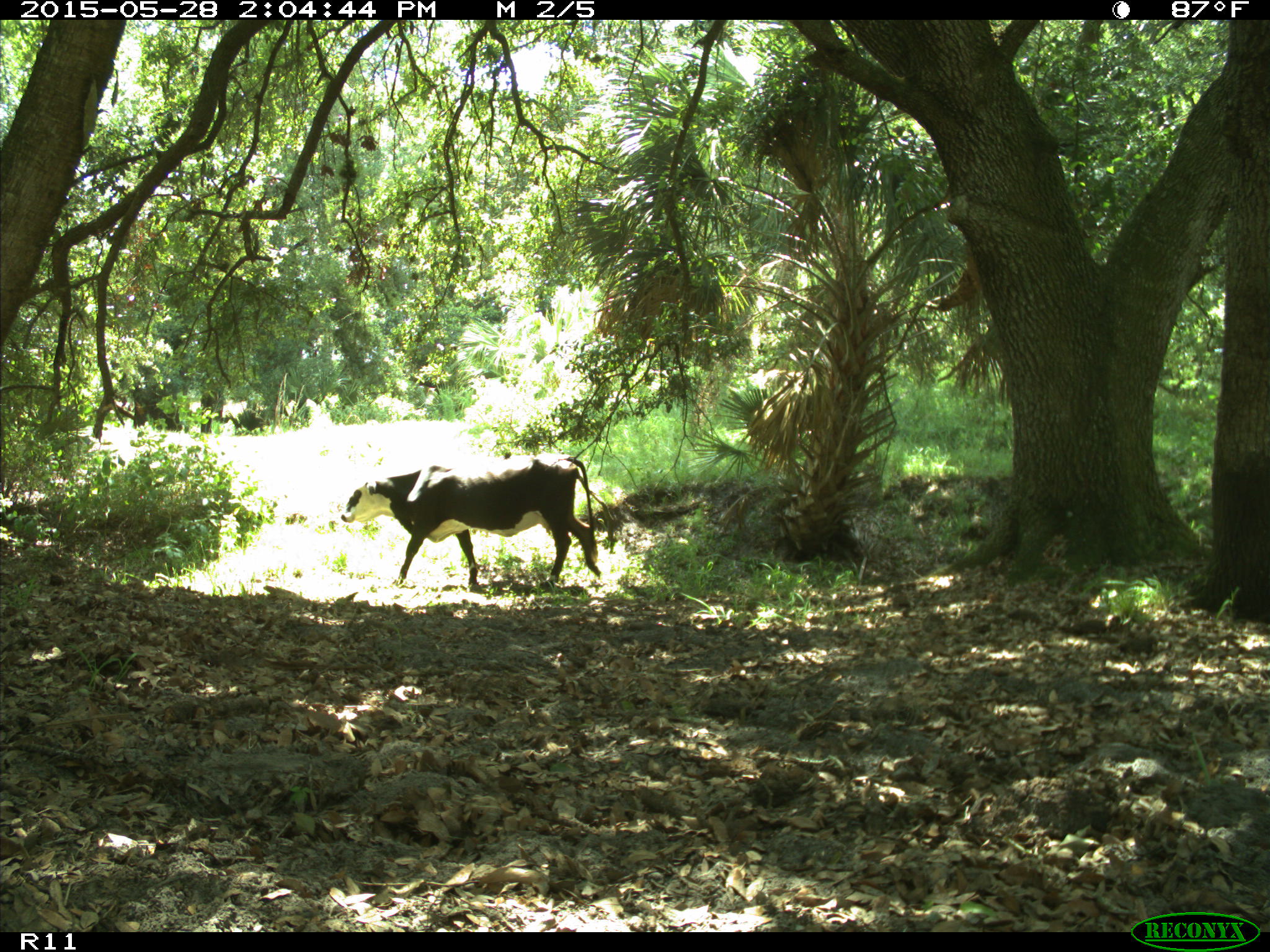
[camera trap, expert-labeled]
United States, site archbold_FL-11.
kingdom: Animalia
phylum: Chordata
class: Mammalia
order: Artiodactyla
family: Bovidae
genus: Bos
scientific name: Bos taurus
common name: domestic cow